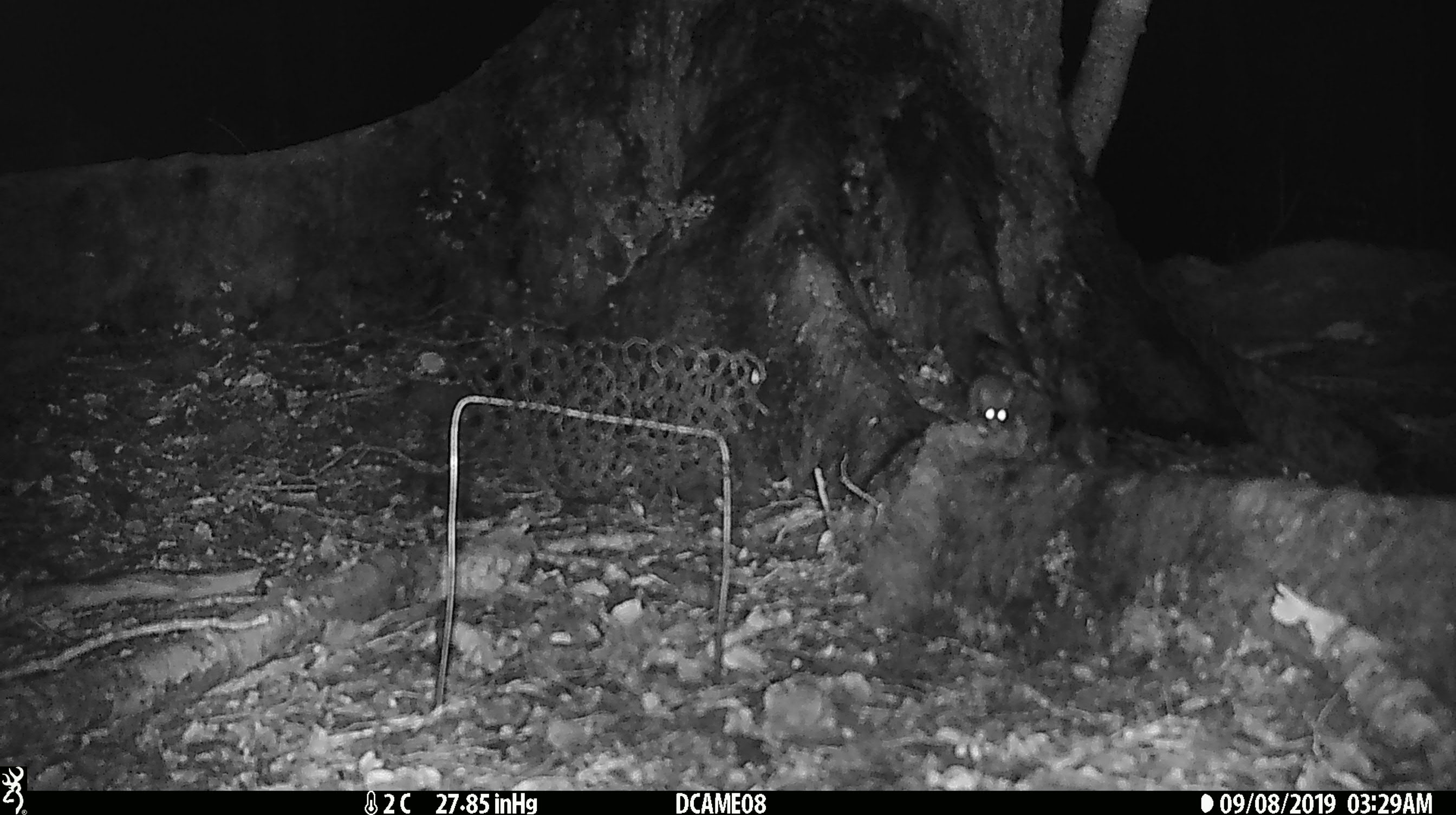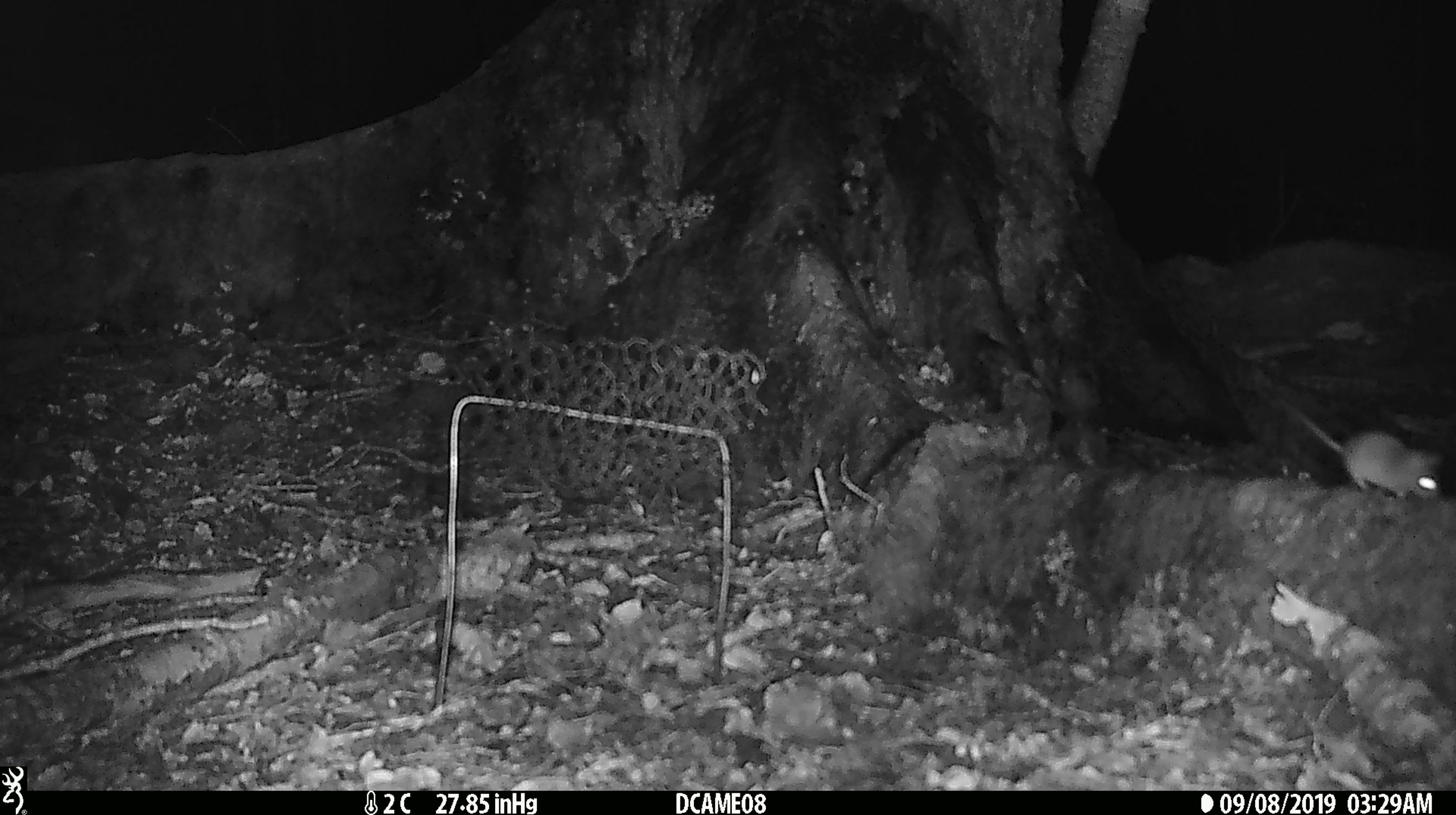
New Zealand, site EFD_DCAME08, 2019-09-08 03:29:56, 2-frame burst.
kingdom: Animalia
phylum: Chordata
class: Mammalia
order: Rodentia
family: Muridae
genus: Mus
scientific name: Mus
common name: mouse